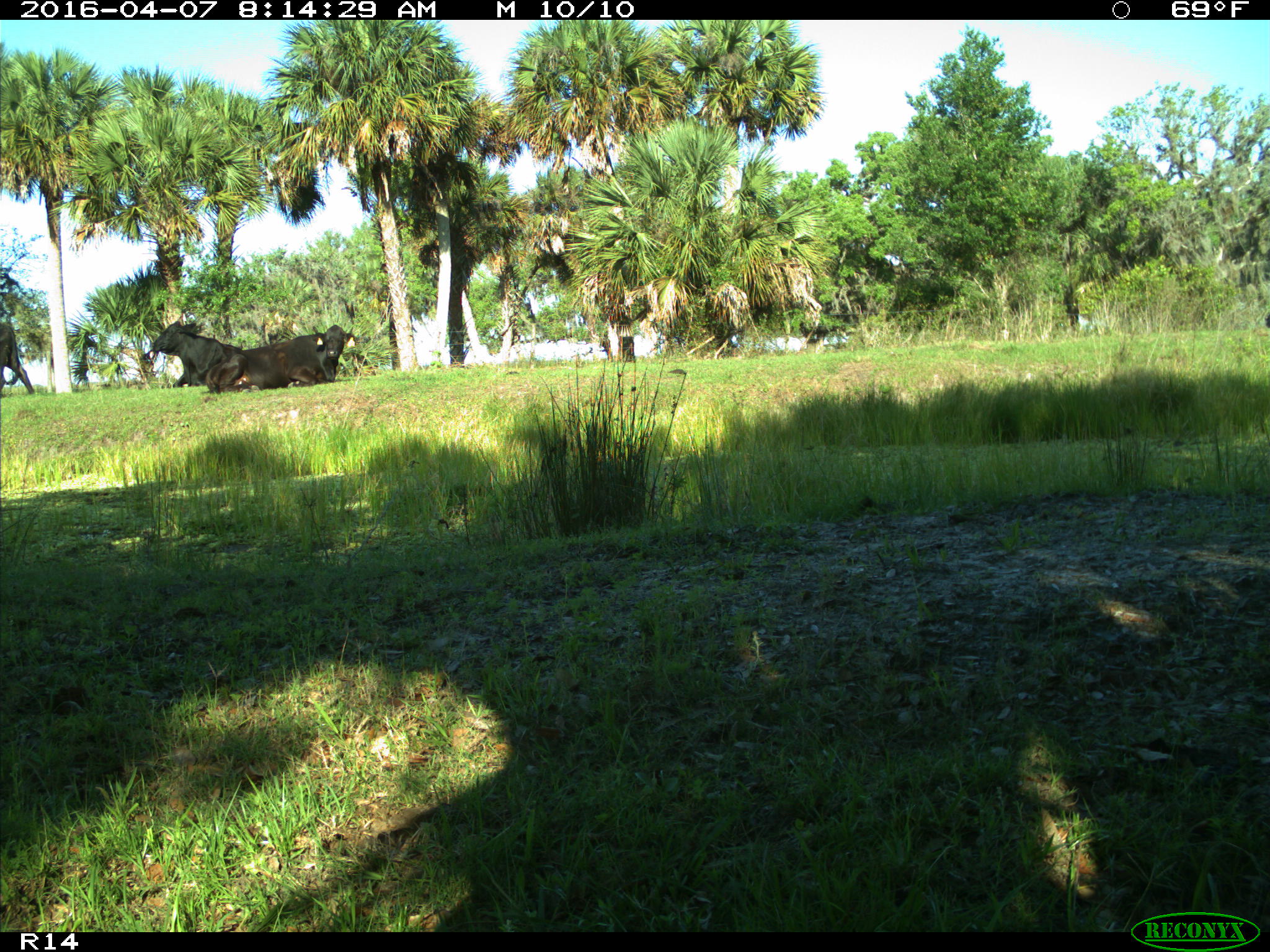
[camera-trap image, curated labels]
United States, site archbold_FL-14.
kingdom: Animalia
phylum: Chordata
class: Mammalia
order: Artiodactyla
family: Bovidae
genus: Bos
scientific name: Bos taurus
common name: domestic cow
Bos taurus (domestic cow).